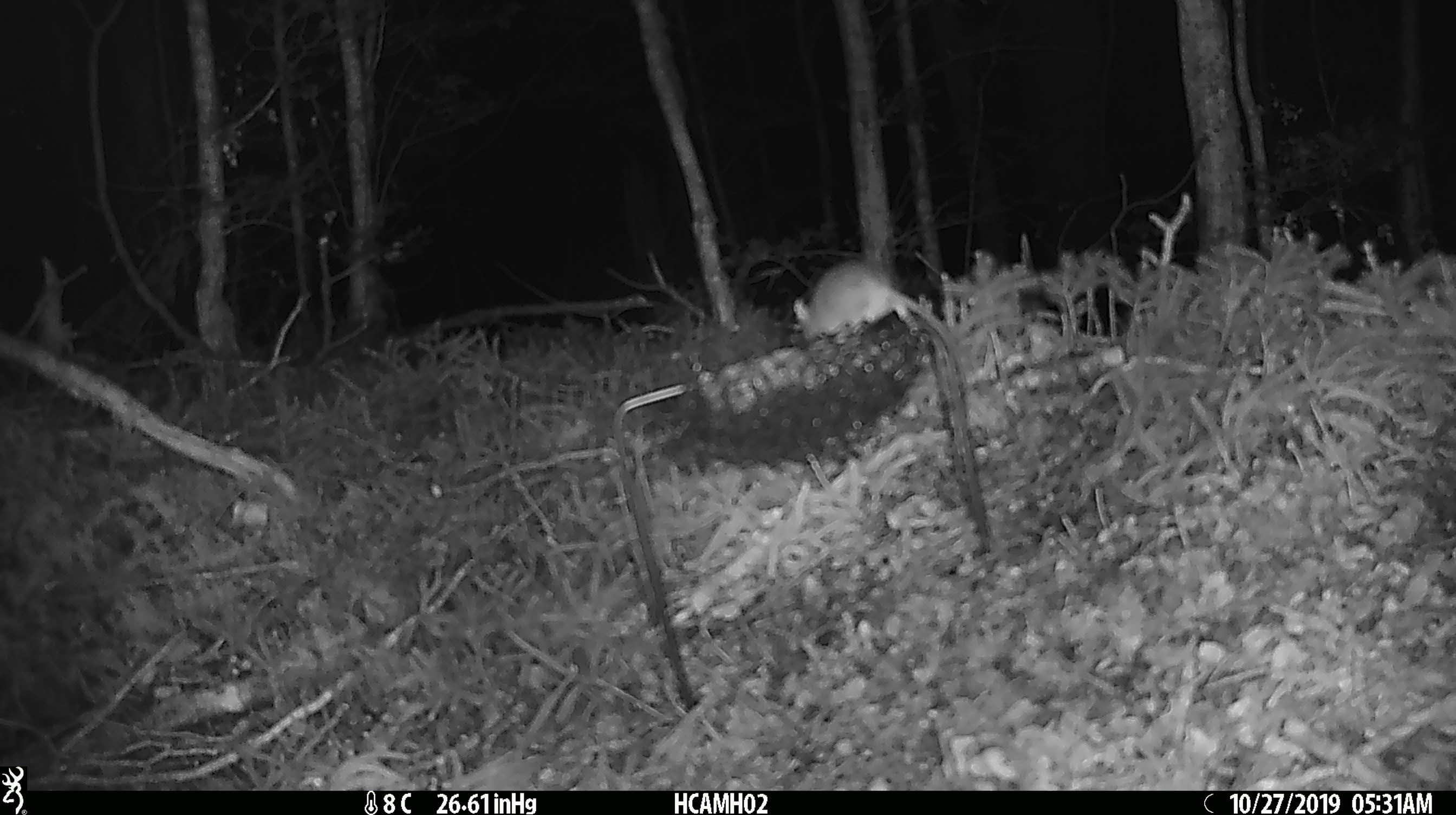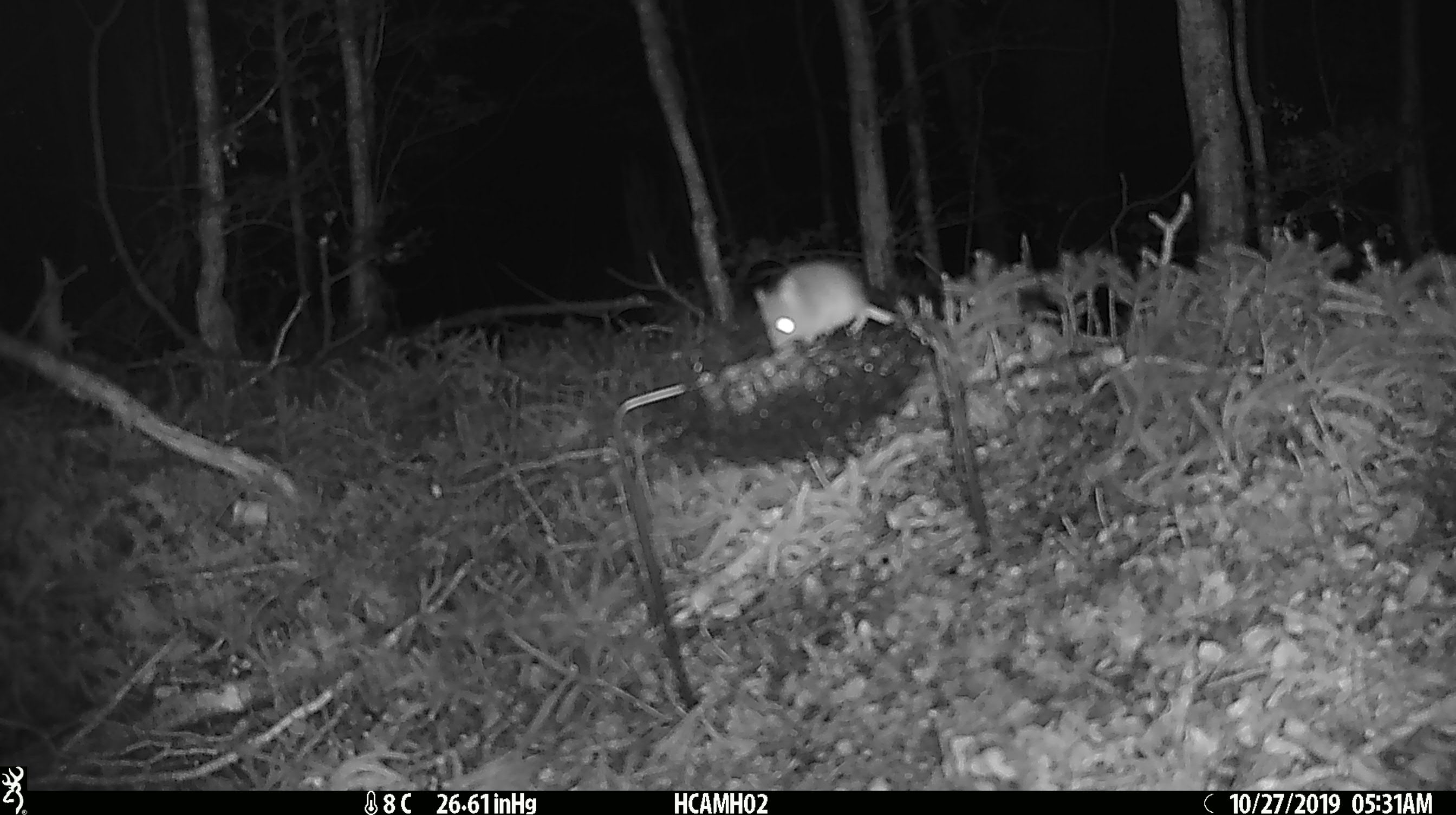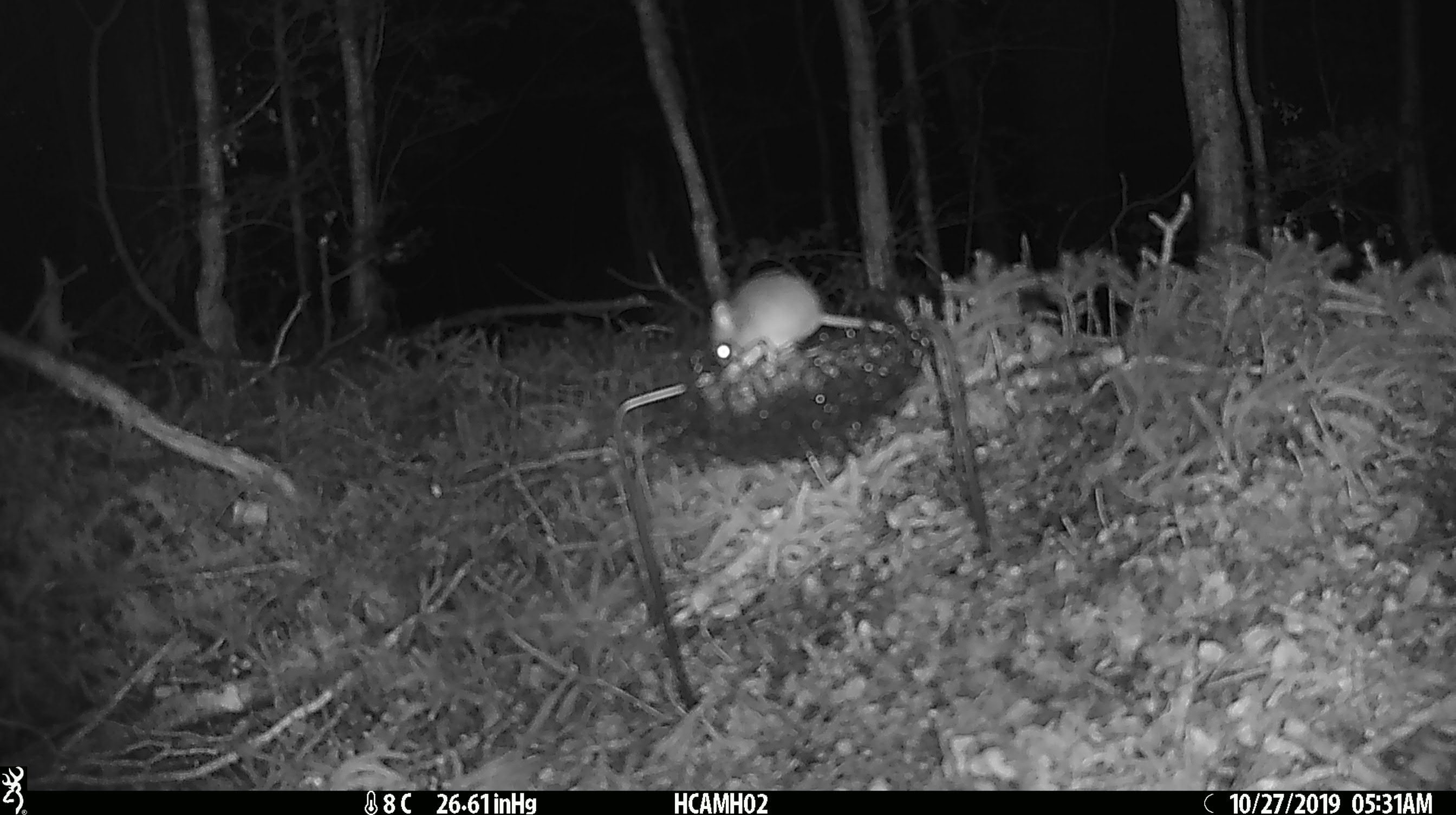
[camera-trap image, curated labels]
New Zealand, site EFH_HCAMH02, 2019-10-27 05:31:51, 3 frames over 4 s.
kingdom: Animalia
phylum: Chordata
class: Mammalia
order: Rodentia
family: Muridae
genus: Mus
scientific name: Mus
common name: mouse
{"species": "mouse (Mus)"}